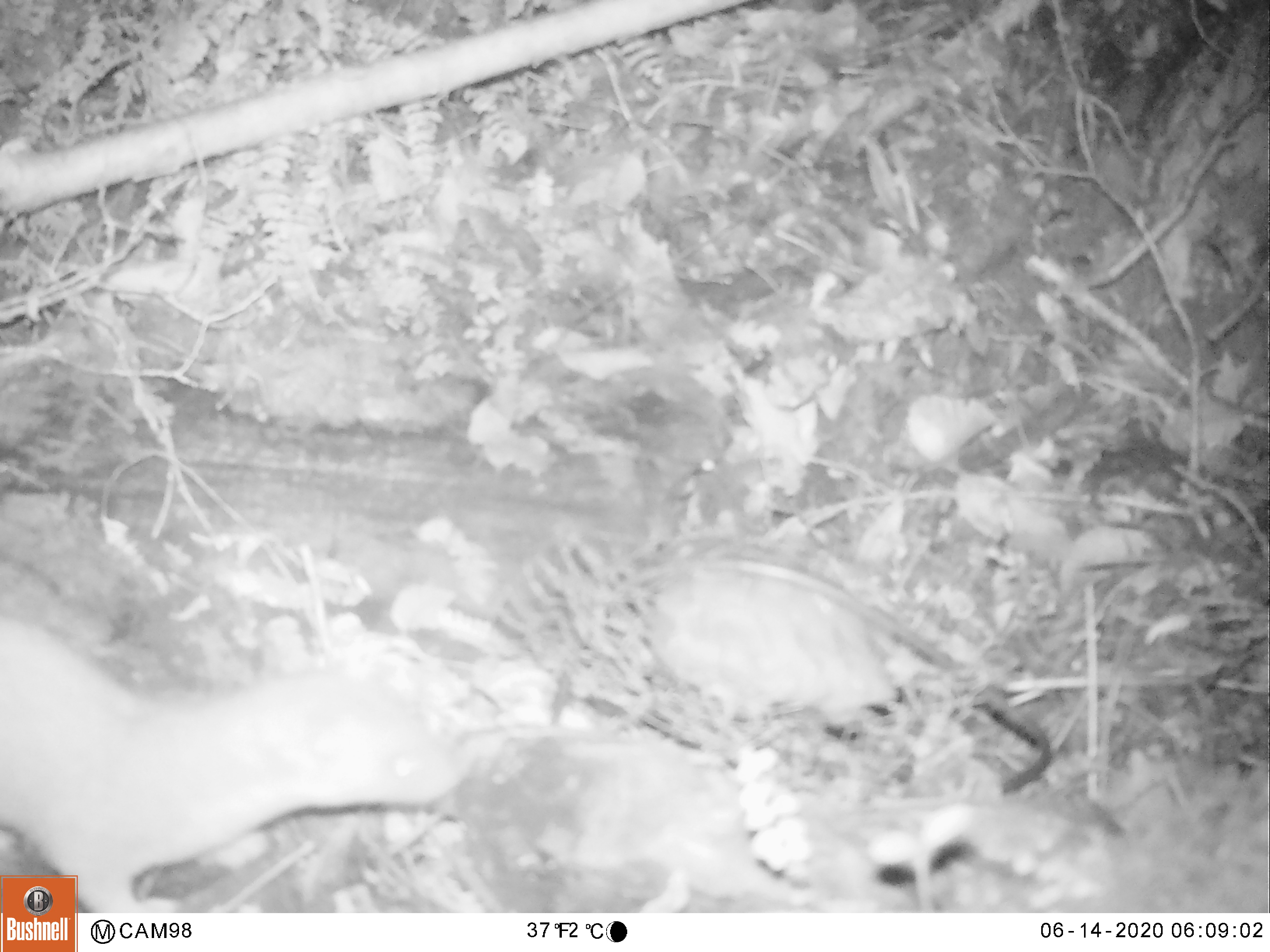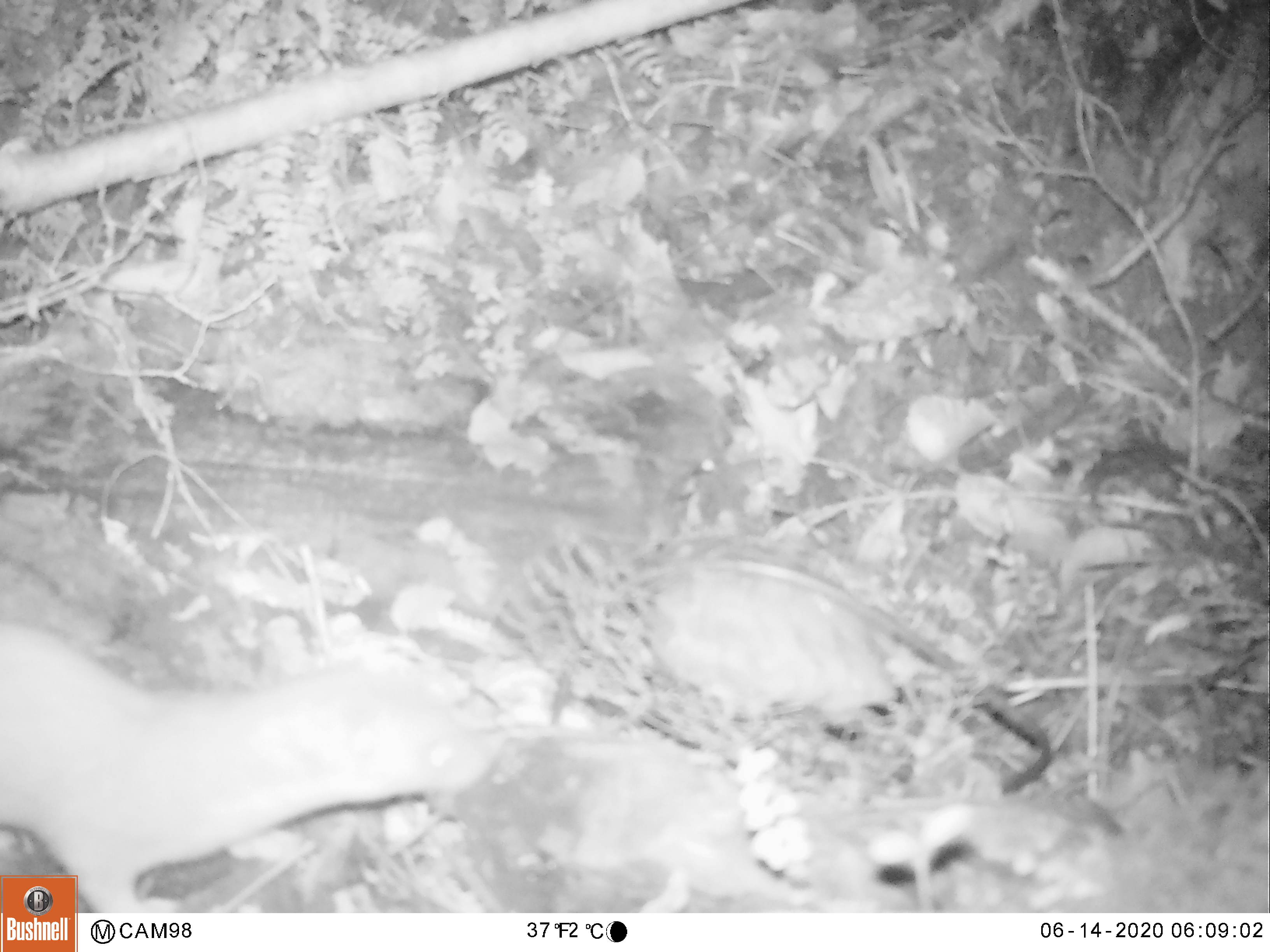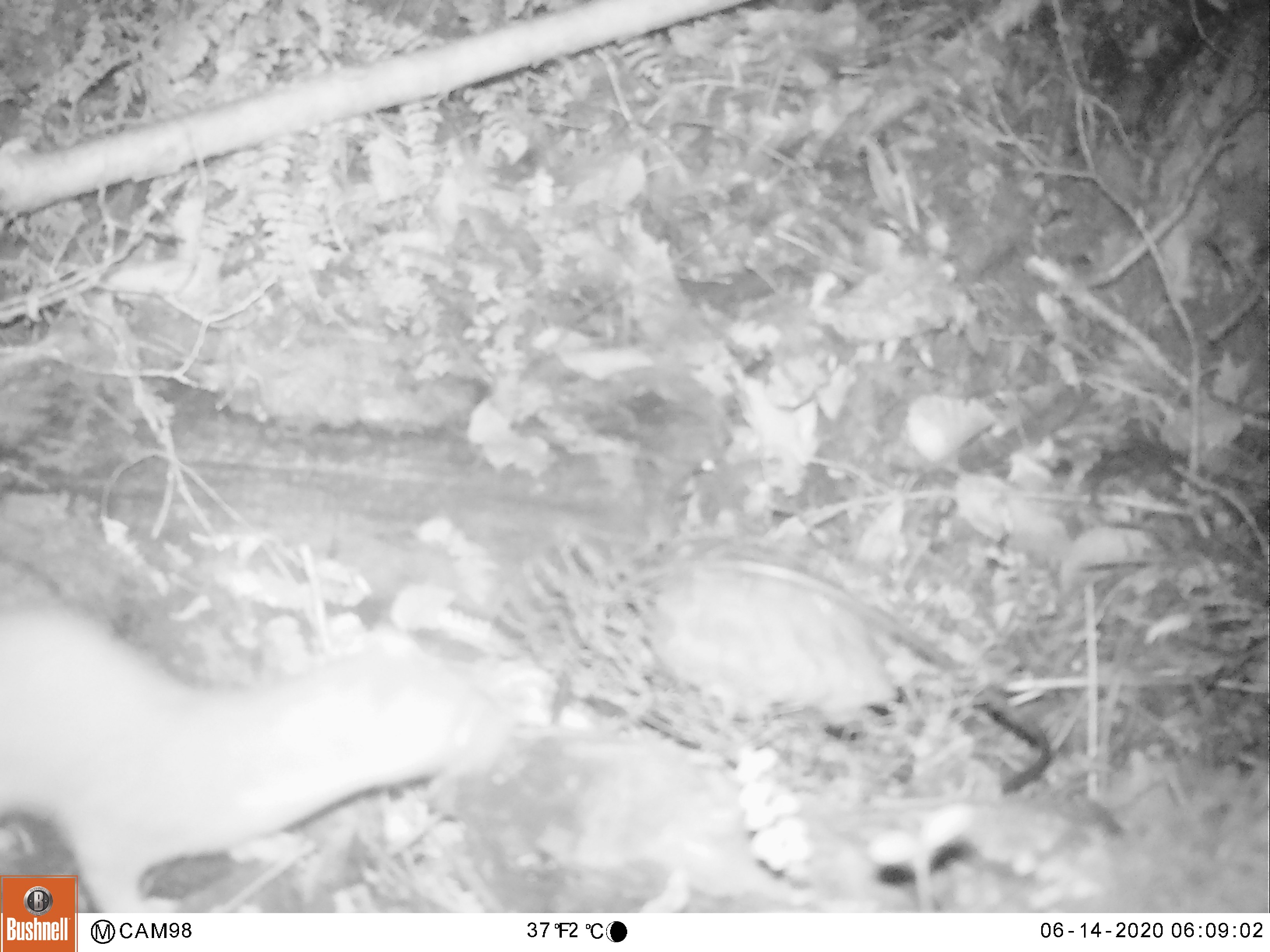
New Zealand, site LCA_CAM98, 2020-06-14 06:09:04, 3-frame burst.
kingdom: Animalia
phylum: Chordata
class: Mammalia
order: Carnivora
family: Mustelidae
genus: Mustela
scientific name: Mustela erminea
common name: stoat